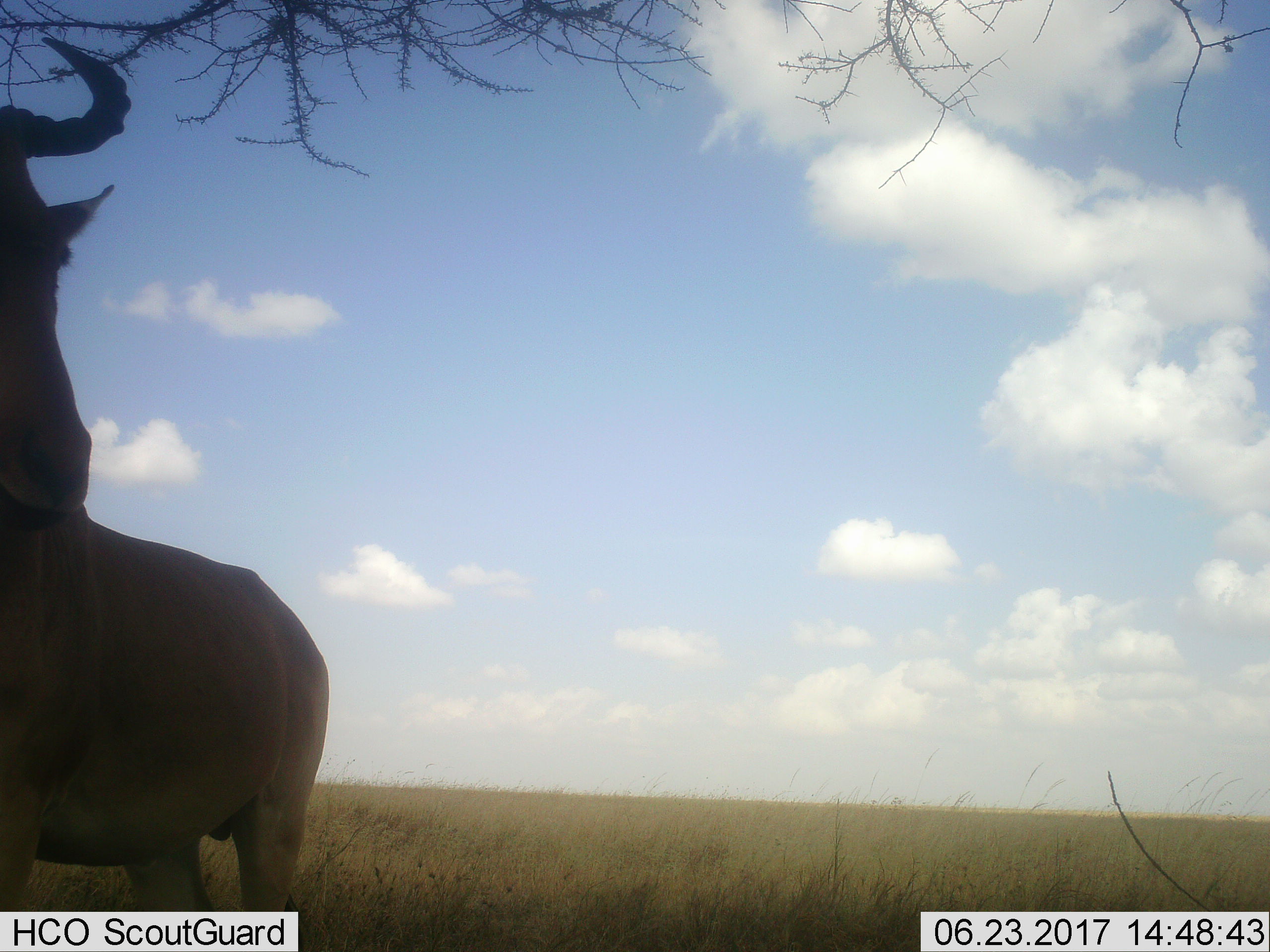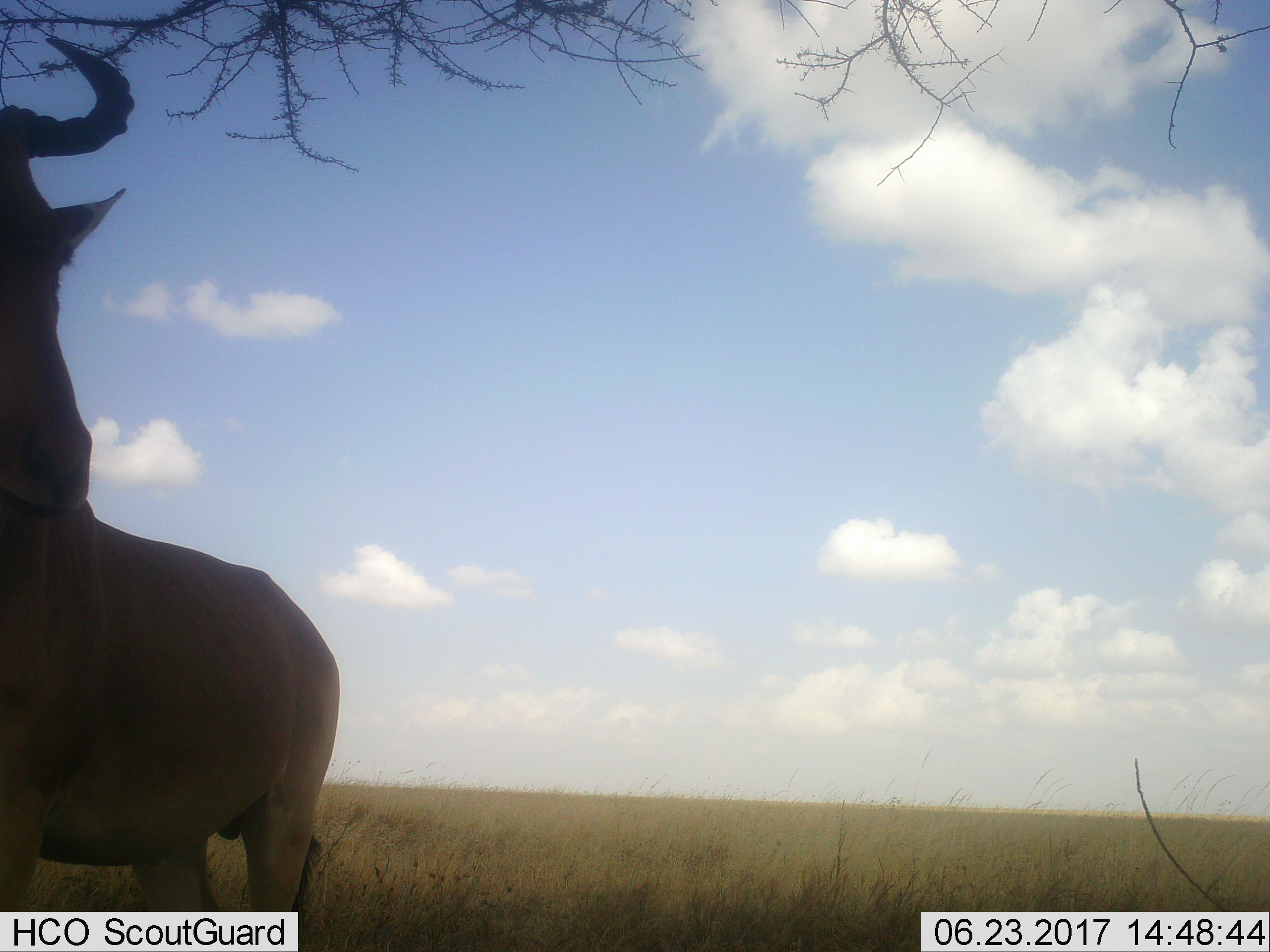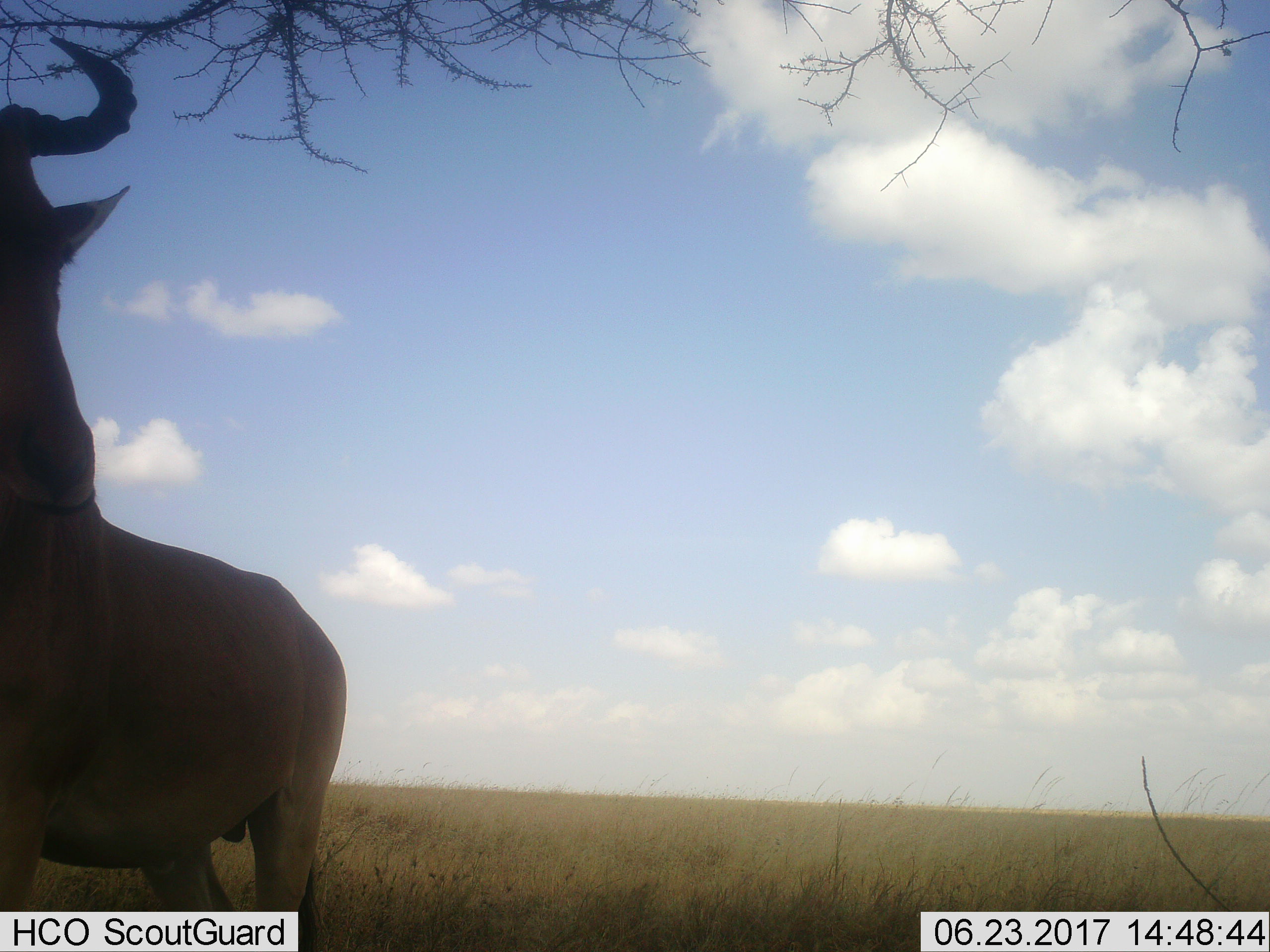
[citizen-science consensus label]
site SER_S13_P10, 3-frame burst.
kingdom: Animalia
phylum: Chordata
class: Mammalia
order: Artiodactyla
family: Bovidae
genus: Alcelaphus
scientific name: Alcelaphus buselaphus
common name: hartebeest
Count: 1.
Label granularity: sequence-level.